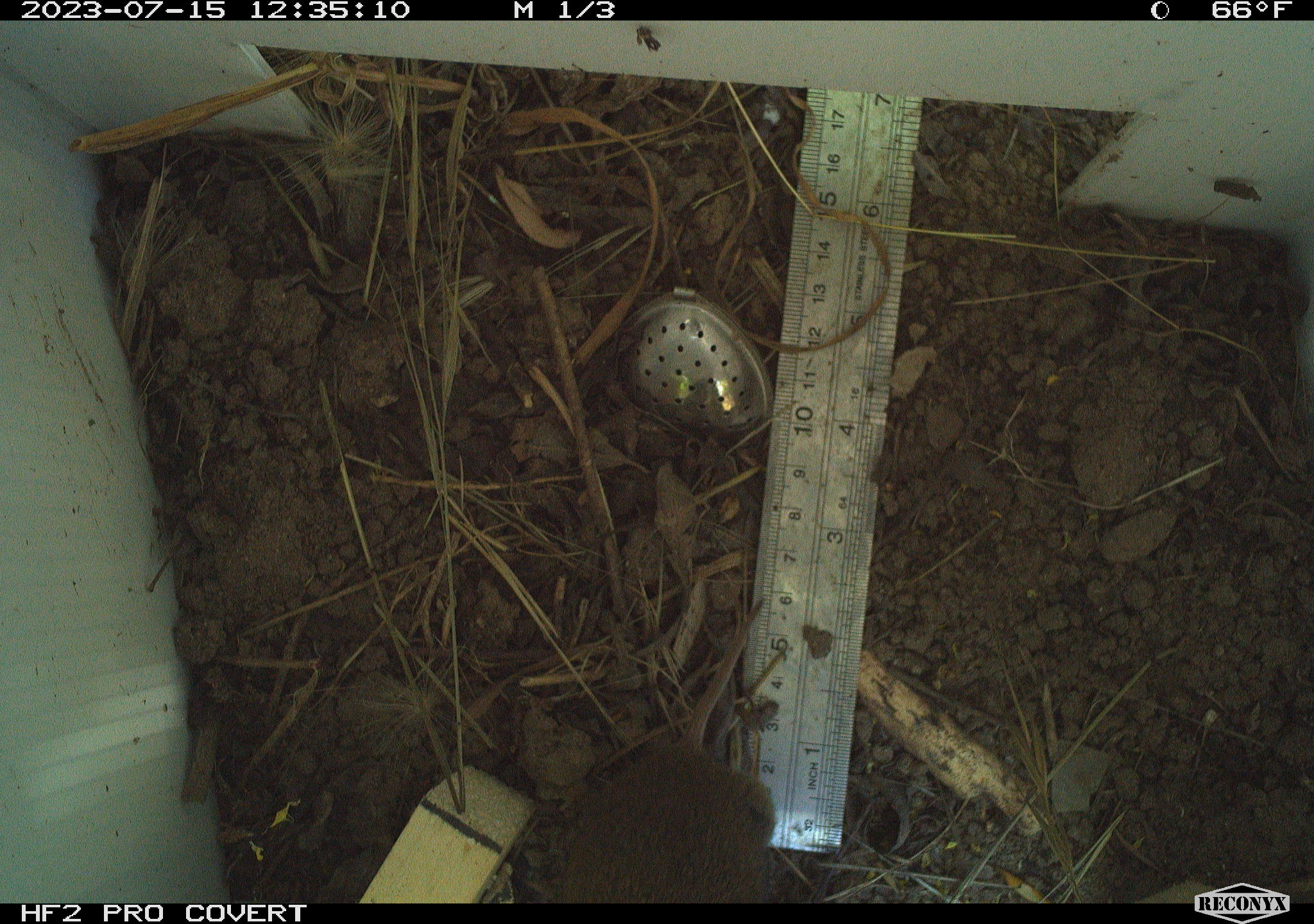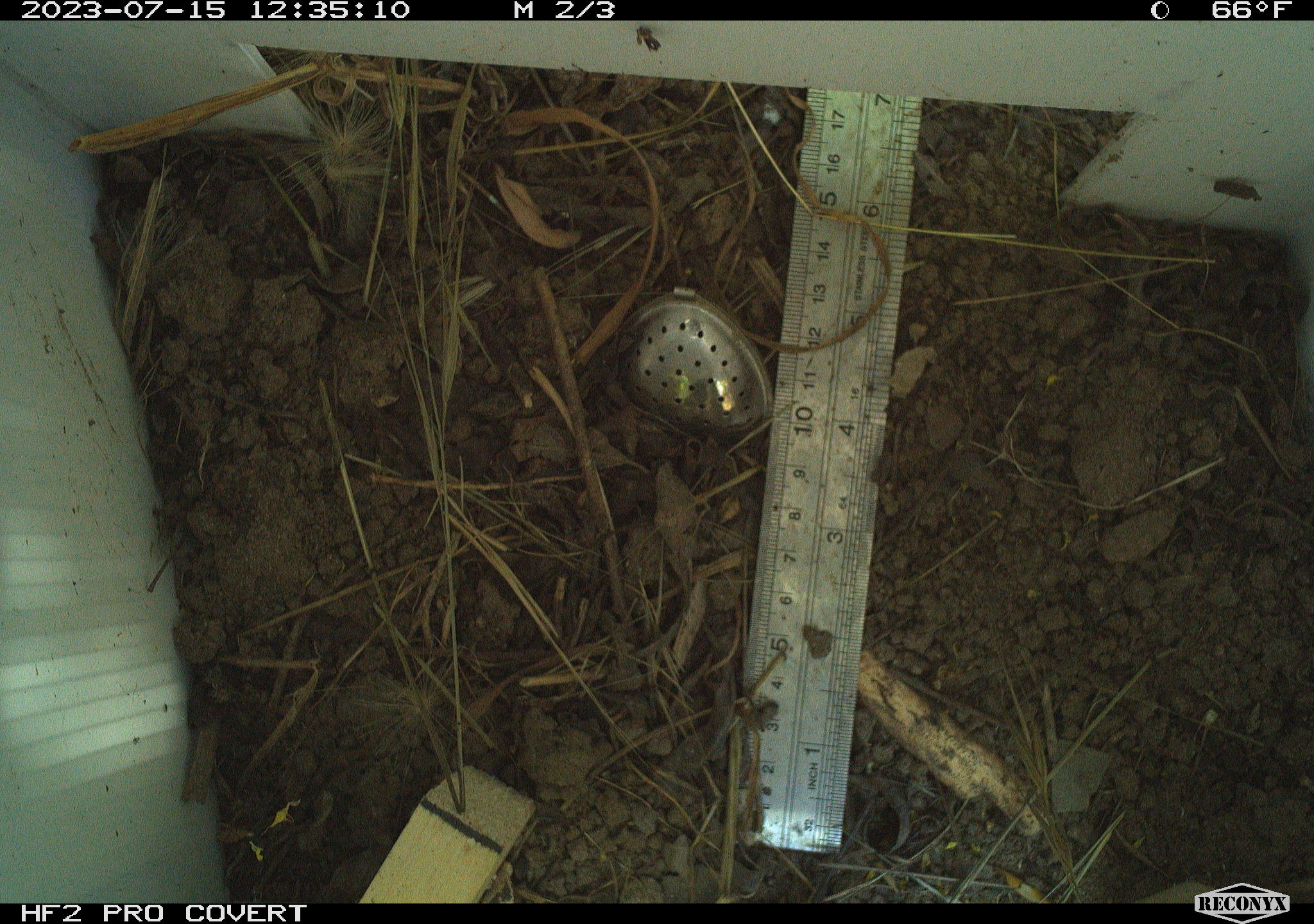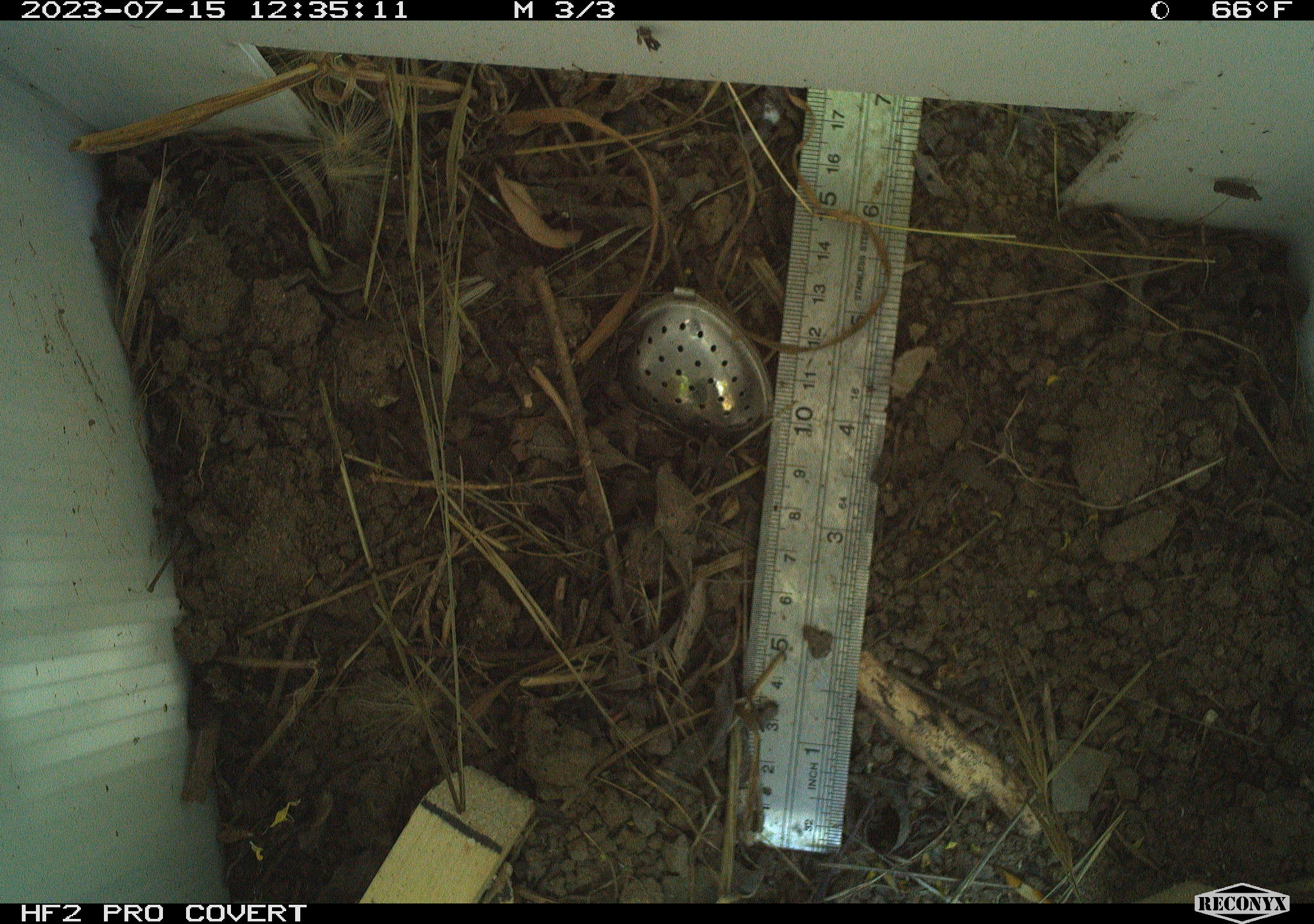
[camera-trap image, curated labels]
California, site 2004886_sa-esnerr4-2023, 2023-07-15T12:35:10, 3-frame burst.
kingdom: Animalia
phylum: Chordata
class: Mammalia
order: Rodentia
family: Cricetidae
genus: Microtus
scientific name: Microtus californicus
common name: california vole